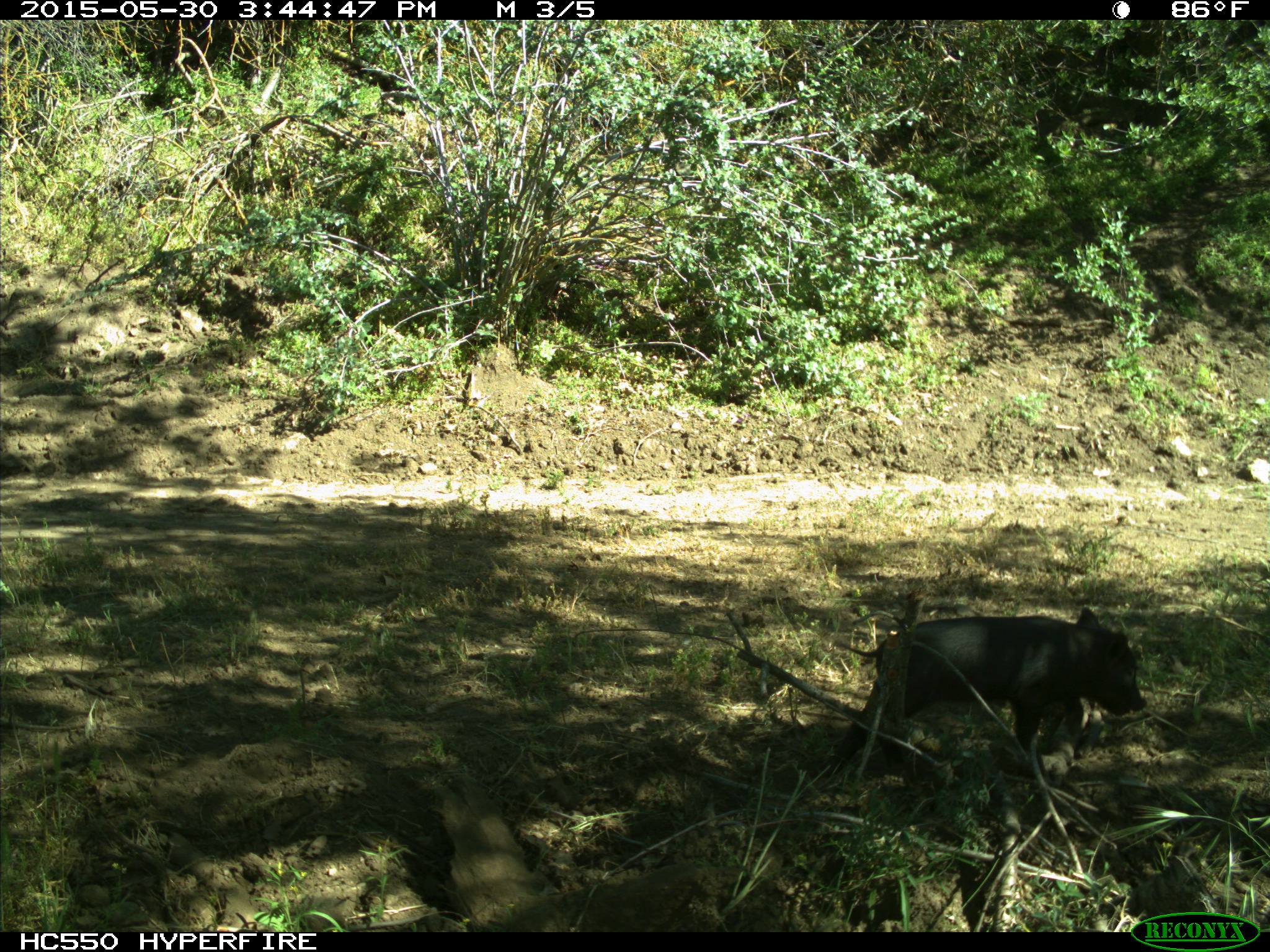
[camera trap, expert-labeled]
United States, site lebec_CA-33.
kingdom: Animalia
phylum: Chordata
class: Mammalia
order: Artiodactyla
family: Suidae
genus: Sus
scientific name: Sus scrofa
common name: wild boar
Sus scrofa (wild boar).